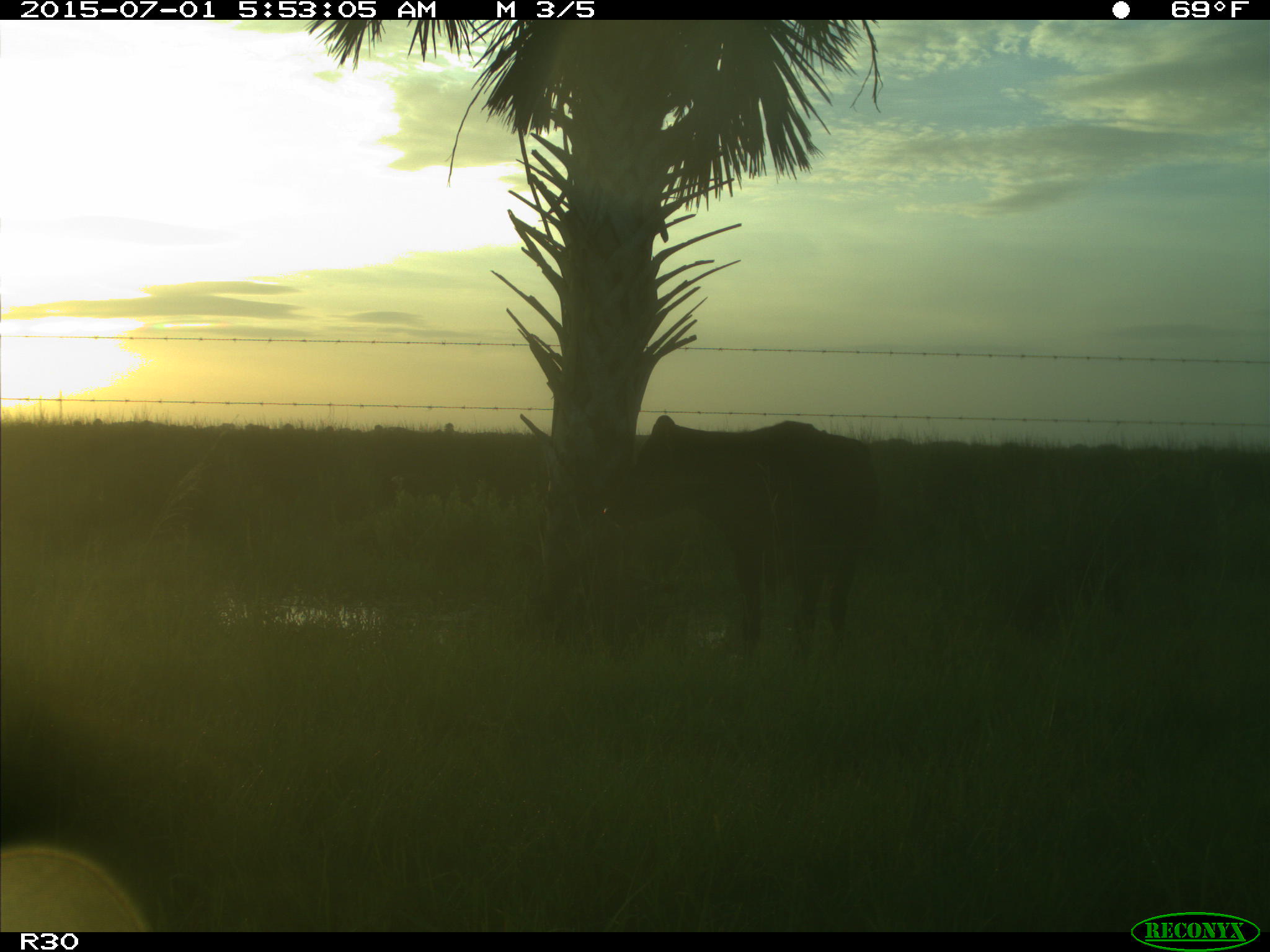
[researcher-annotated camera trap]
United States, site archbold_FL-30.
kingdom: Animalia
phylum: Chordata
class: Mammalia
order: Artiodactyla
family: Bovidae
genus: Bos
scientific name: Bos taurus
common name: domestic cow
Bos taurus (domestic cow).